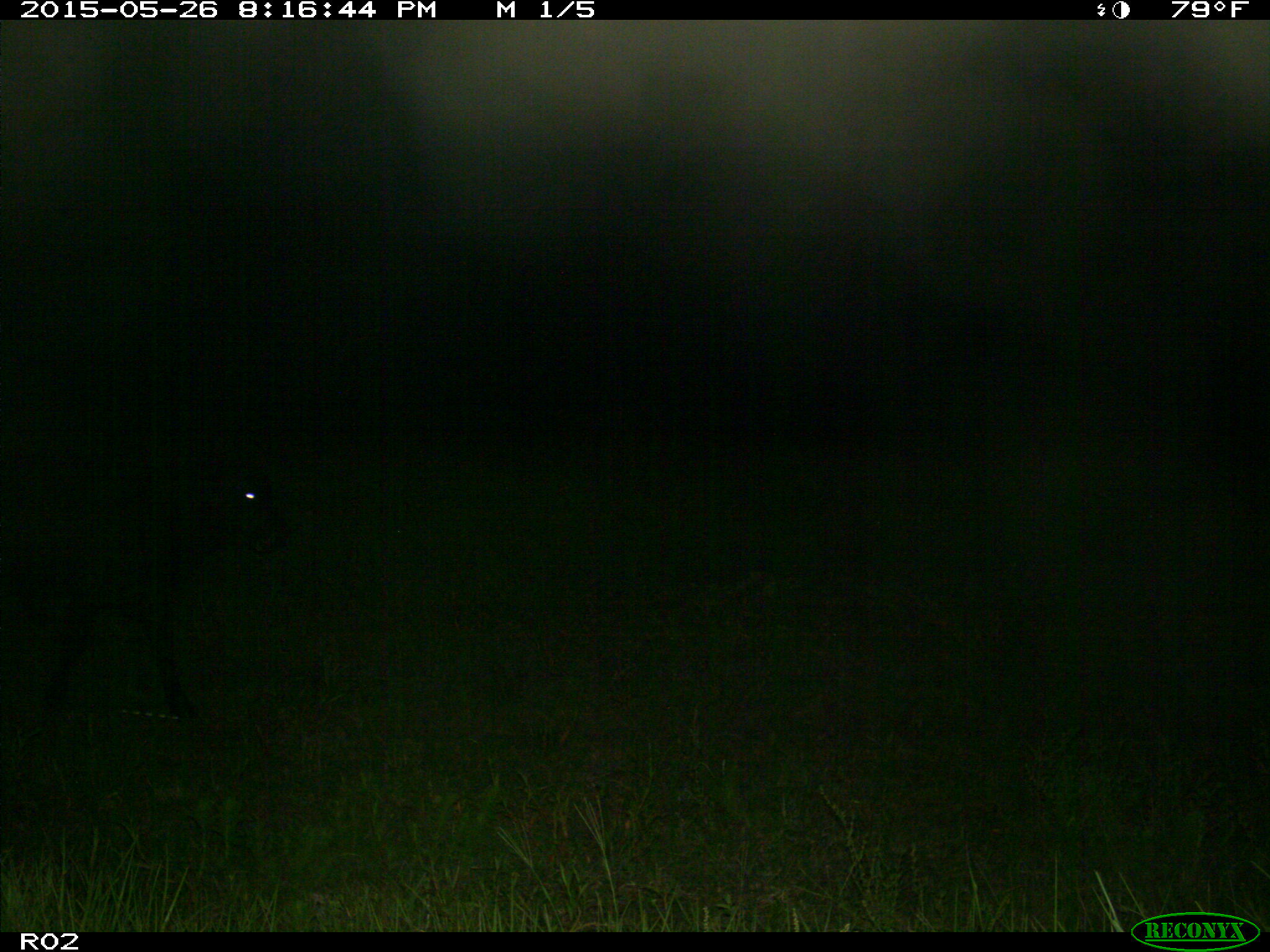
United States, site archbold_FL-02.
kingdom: Animalia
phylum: Chordata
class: Mammalia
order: Artiodactyla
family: Bovidae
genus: Bos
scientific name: Bos taurus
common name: domestic cow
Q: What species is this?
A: Bos taurus (domestic cow).